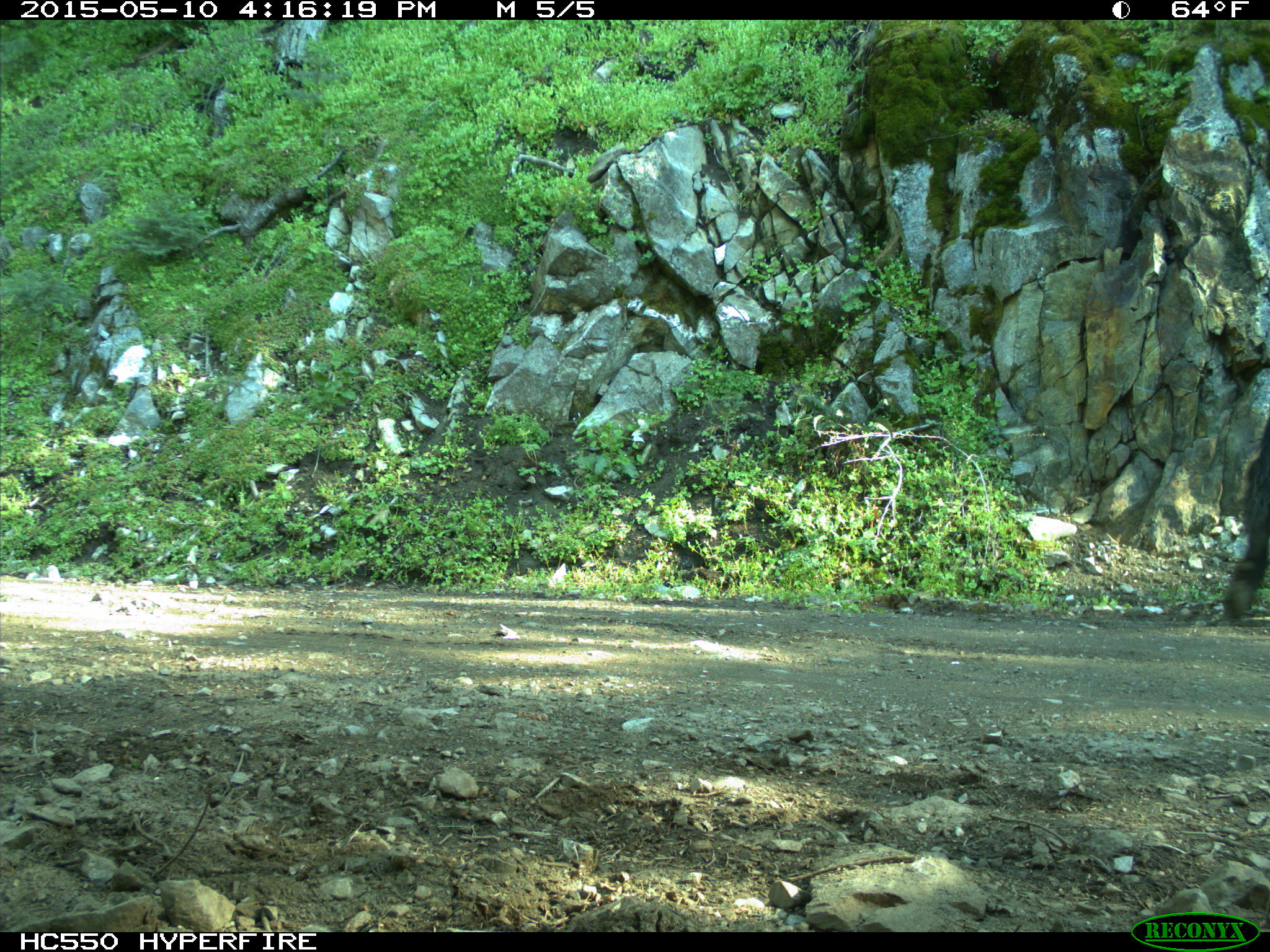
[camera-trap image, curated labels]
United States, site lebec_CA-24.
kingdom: Animalia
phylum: Chordata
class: Mammalia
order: Artiodactyla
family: Bovidae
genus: Bos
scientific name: Bos taurus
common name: domestic cow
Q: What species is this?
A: Bos taurus (domestic cow).